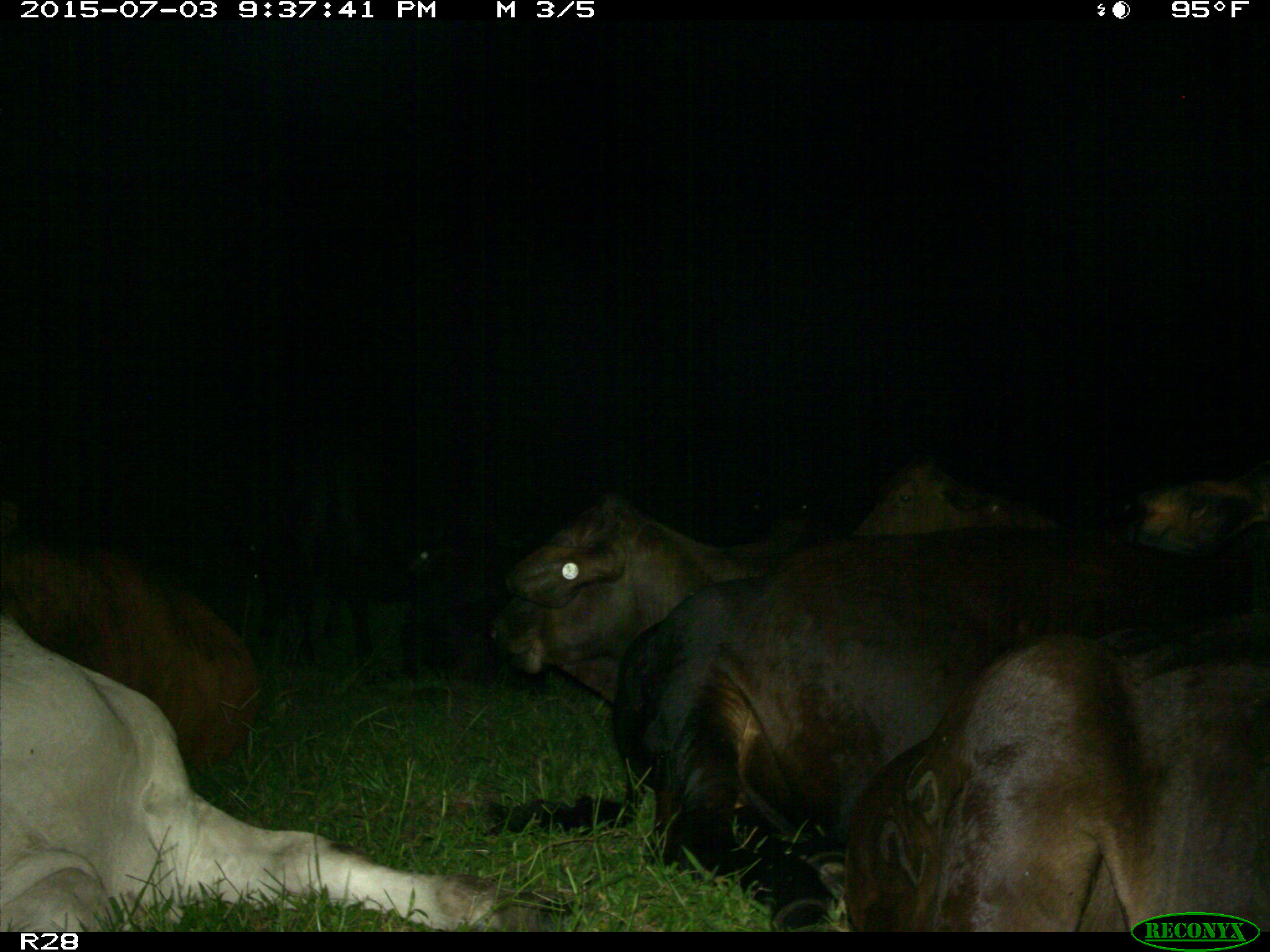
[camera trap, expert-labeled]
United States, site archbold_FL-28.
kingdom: Animalia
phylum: Chordata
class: Mammalia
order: Artiodactyla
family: Bovidae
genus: Bos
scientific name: Bos taurus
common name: domestic cow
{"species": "Bos taurus (domestic cow)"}